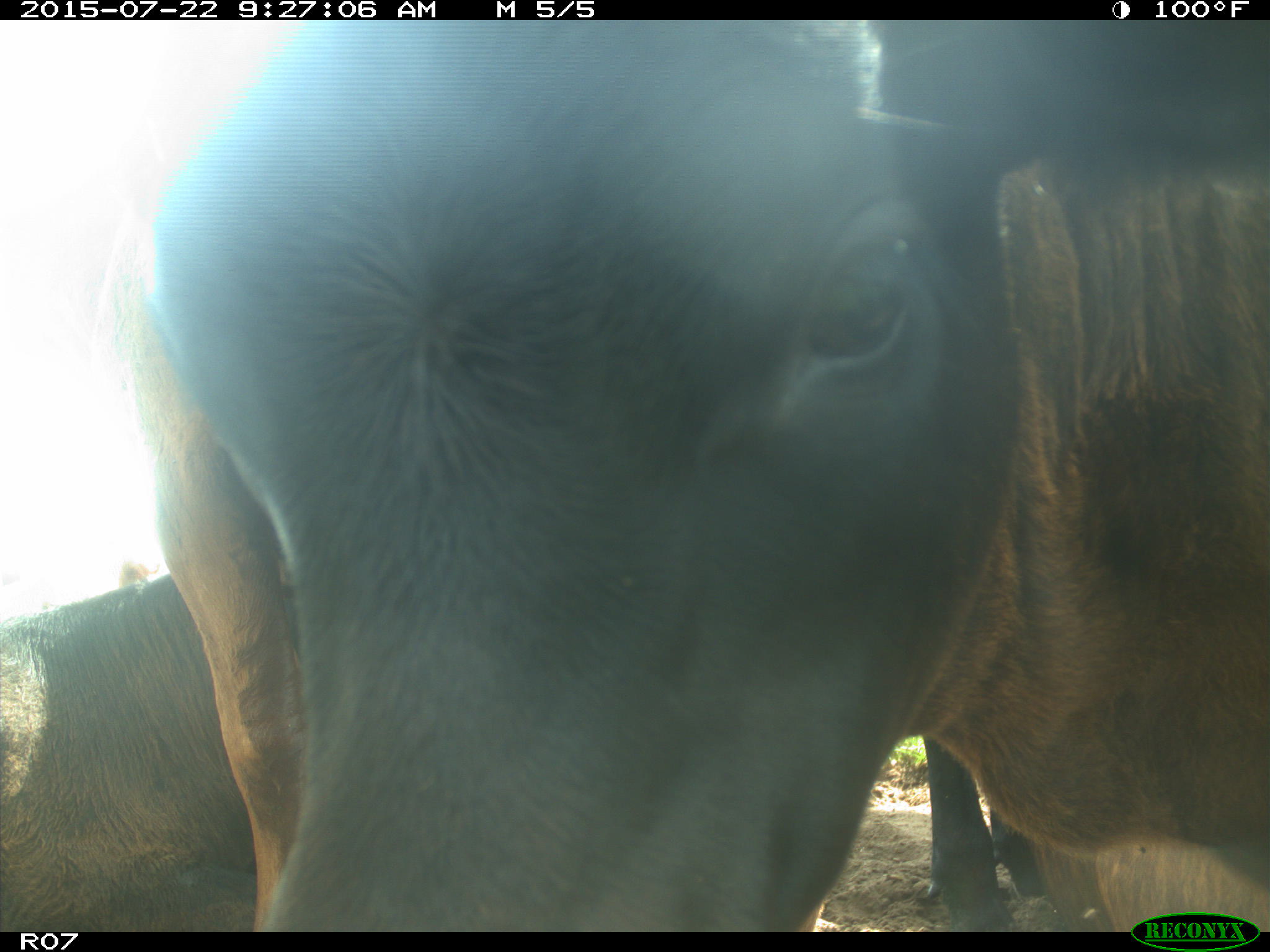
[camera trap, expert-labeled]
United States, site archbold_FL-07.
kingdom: Animalia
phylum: Chordata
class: Mammalia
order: Artiodactyla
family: Bovidae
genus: Bos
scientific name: Bos taurus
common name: domestic cow